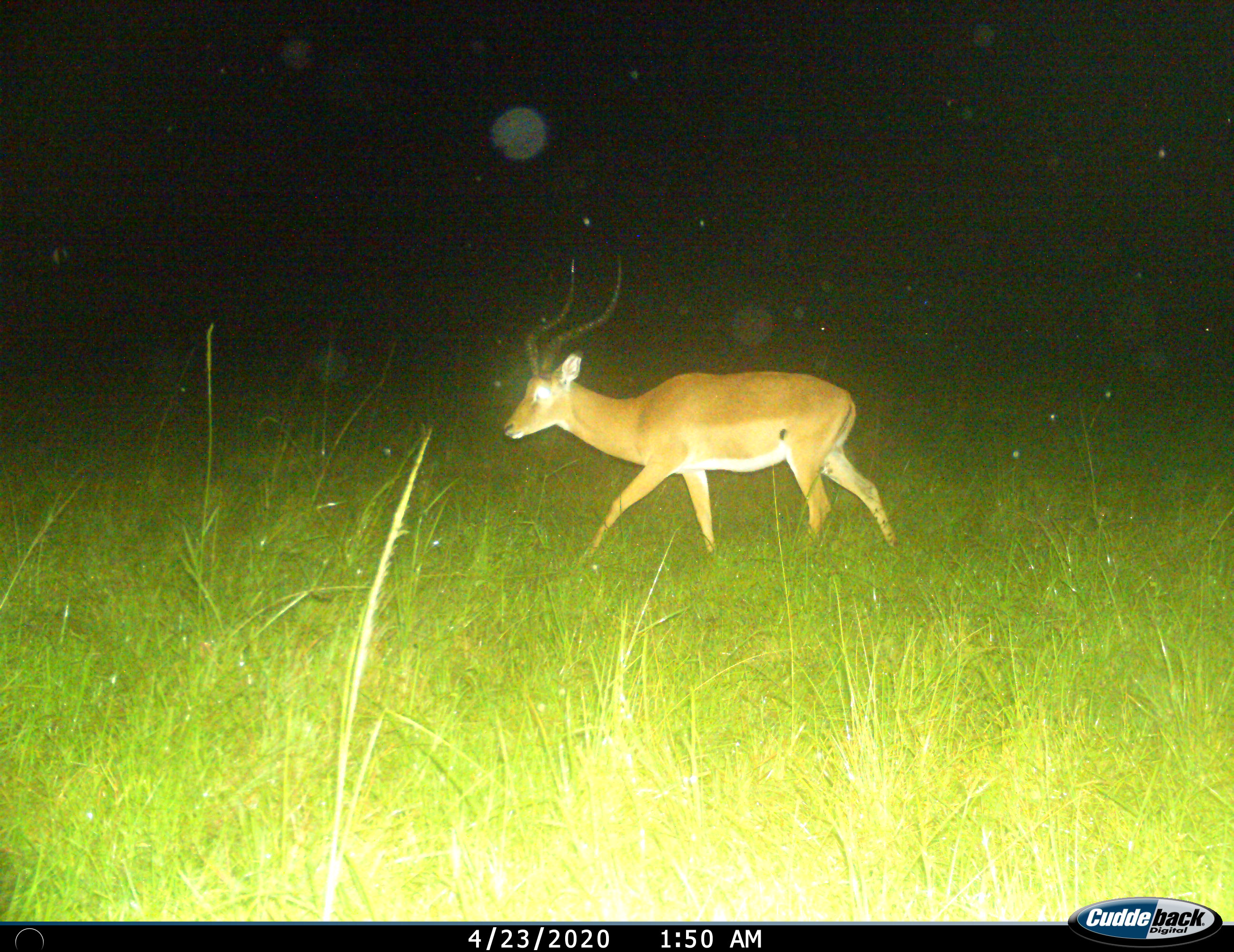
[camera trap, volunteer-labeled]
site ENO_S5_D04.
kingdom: Animalia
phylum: Chordata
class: Mammalia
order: Artiodactyla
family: Bovidae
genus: Aepyceros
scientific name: Aepyceros melampus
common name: impala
Impala (Aepyceros melampus), count 1. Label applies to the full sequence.